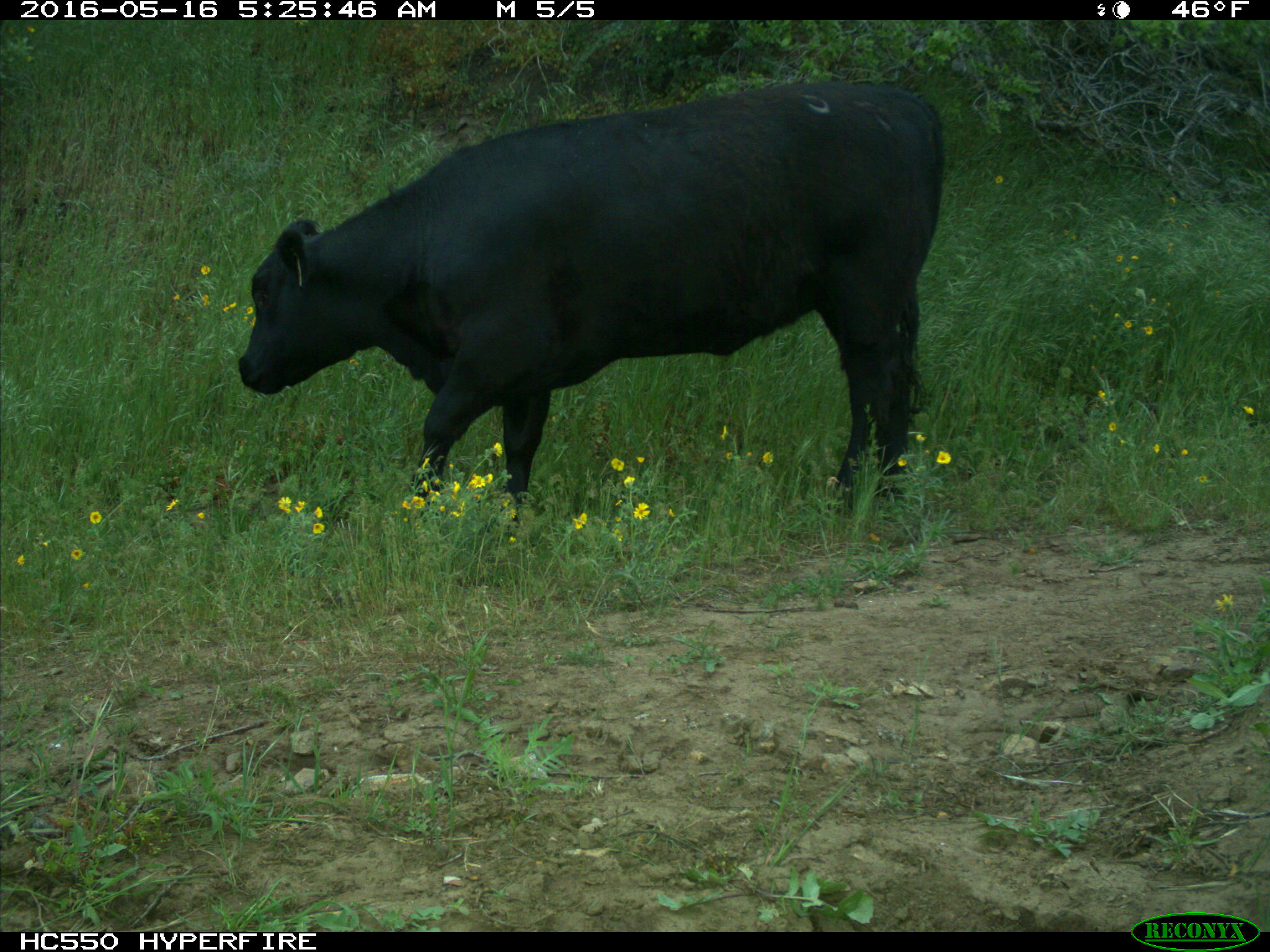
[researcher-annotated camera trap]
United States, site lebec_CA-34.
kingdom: Animalia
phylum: Chordata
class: Mammalia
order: Artiodactyla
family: Bovidae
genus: Bos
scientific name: Bos taurus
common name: domestic cow